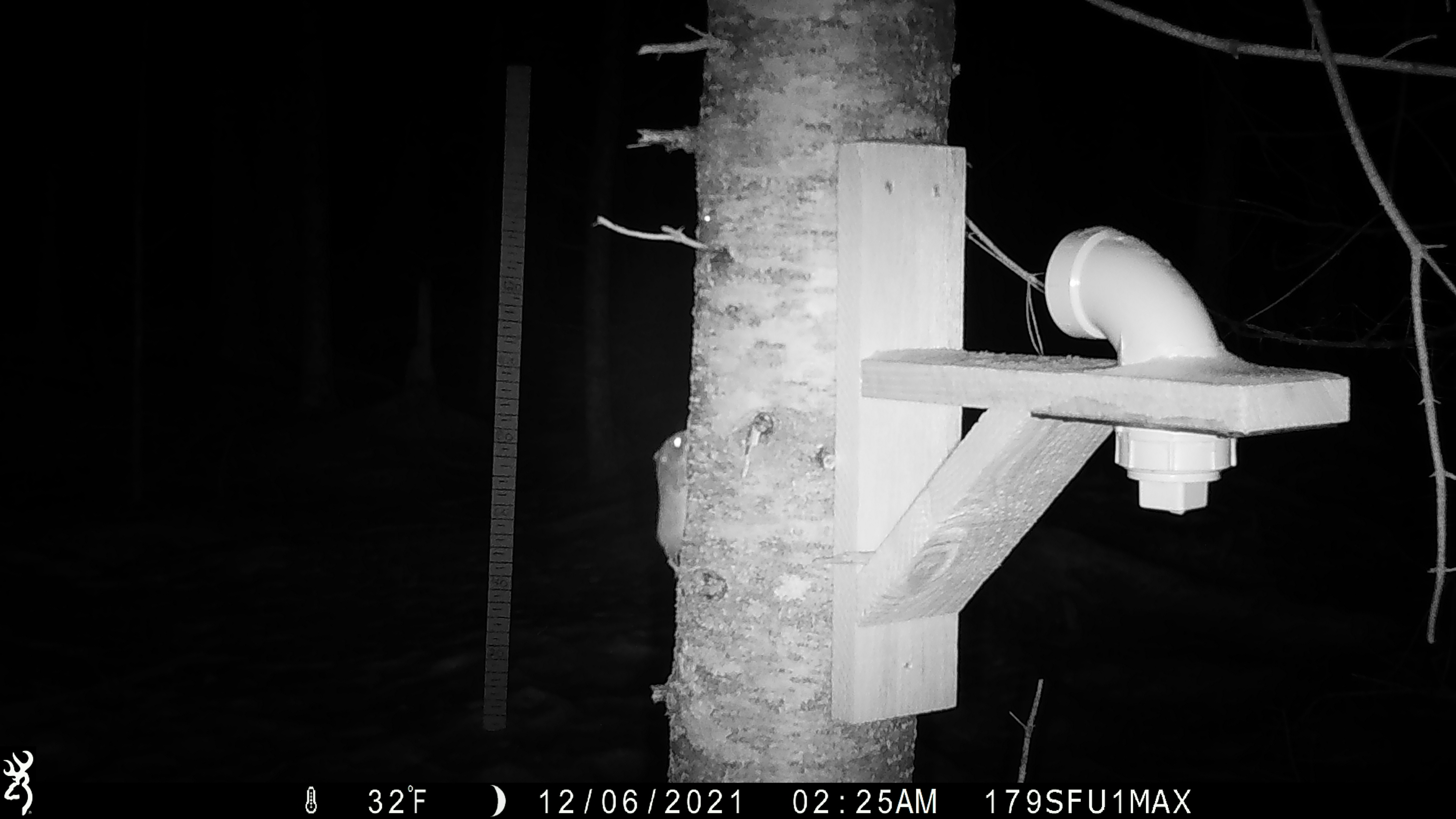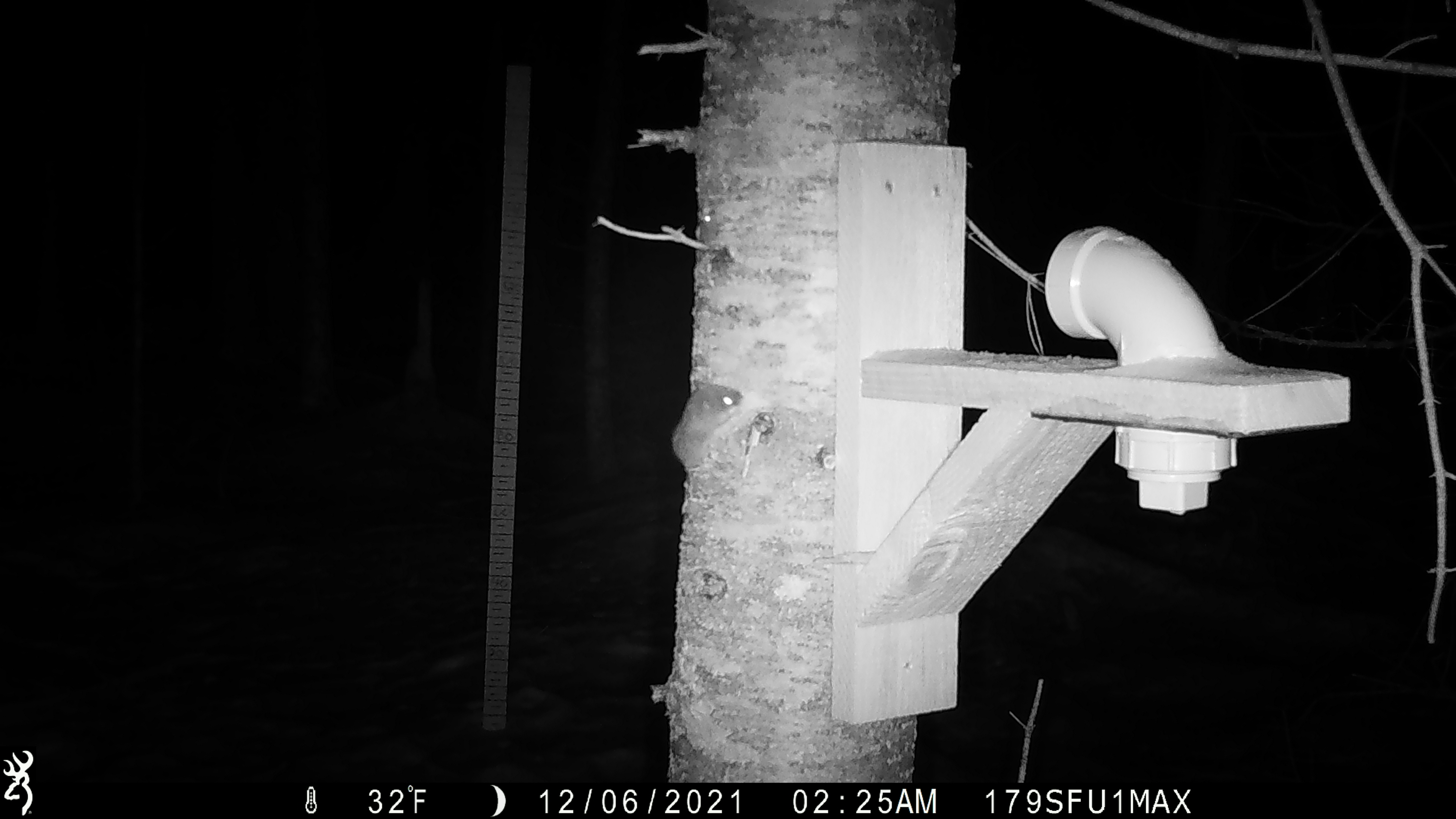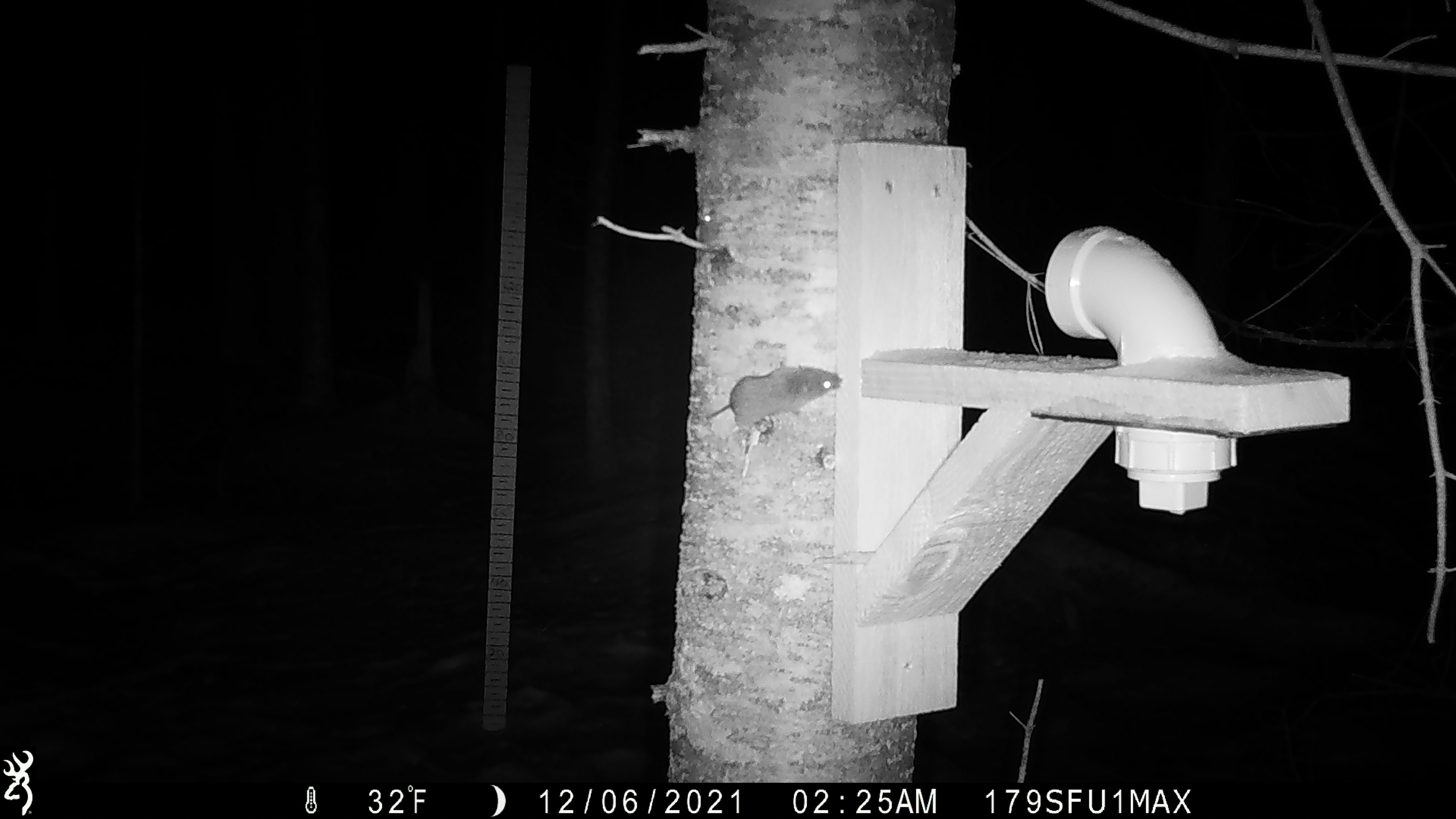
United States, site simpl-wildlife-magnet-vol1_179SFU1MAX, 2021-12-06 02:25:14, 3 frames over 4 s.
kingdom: Animalia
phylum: Chordata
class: Mammalia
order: Rodentia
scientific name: Rodentia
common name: mouse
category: mouse sp.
Mouse sp. (mouse) (Rodentia).